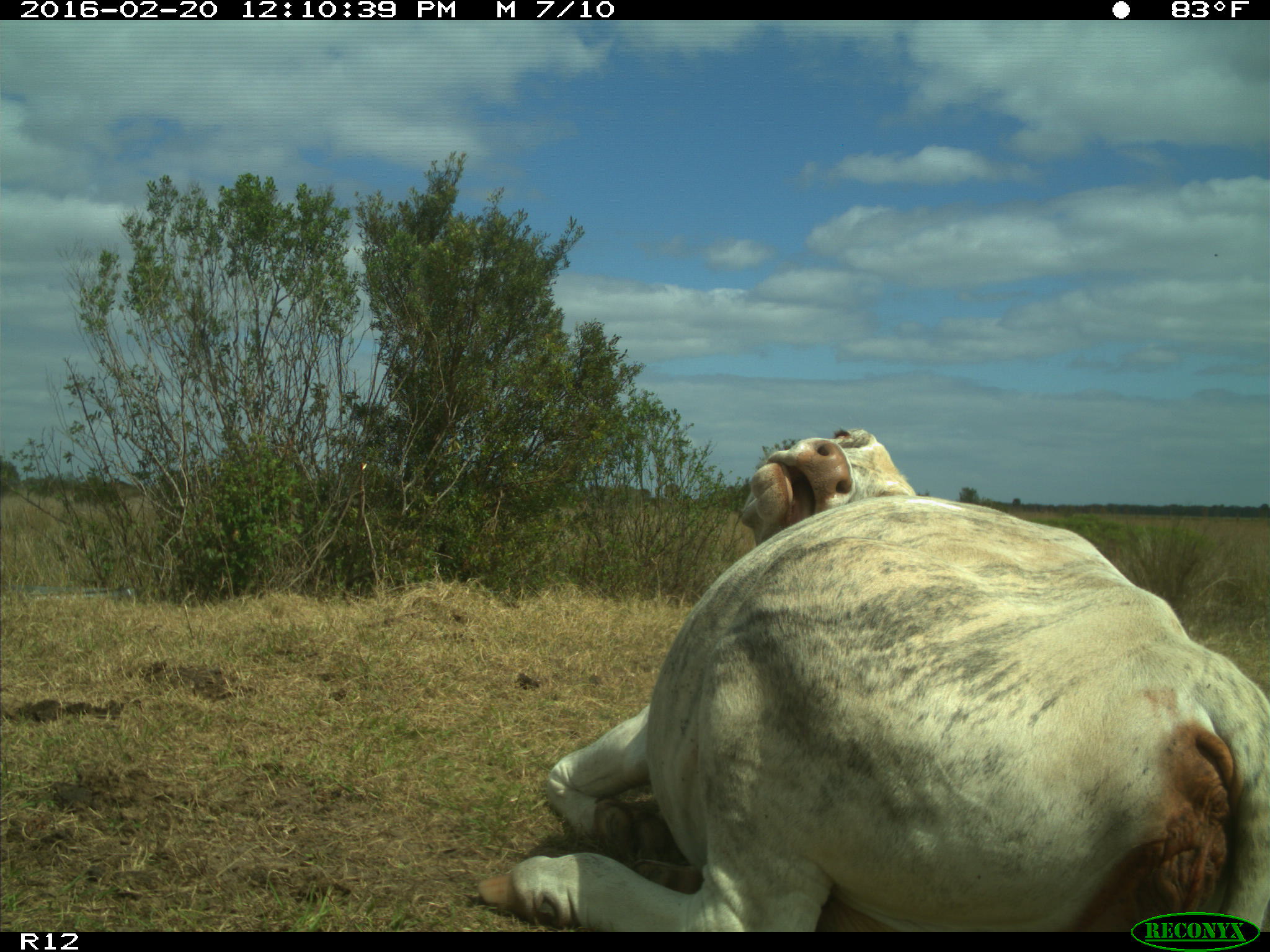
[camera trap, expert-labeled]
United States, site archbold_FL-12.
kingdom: Animalia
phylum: Chordata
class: Mammalia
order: Artiodactyla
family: Bovidae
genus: Bos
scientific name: Bos taurus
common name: domestic cow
Bos taurus (domestic cow).